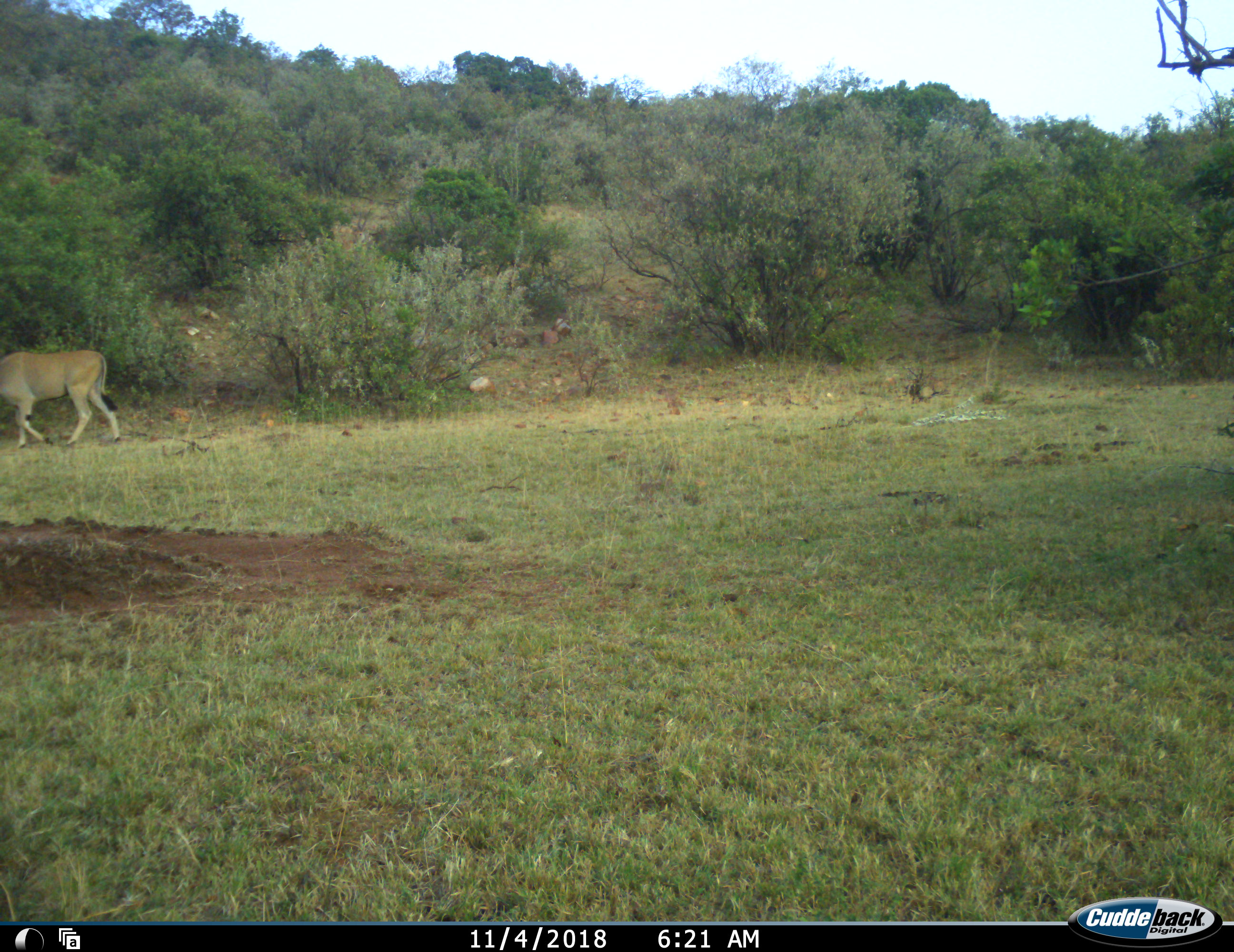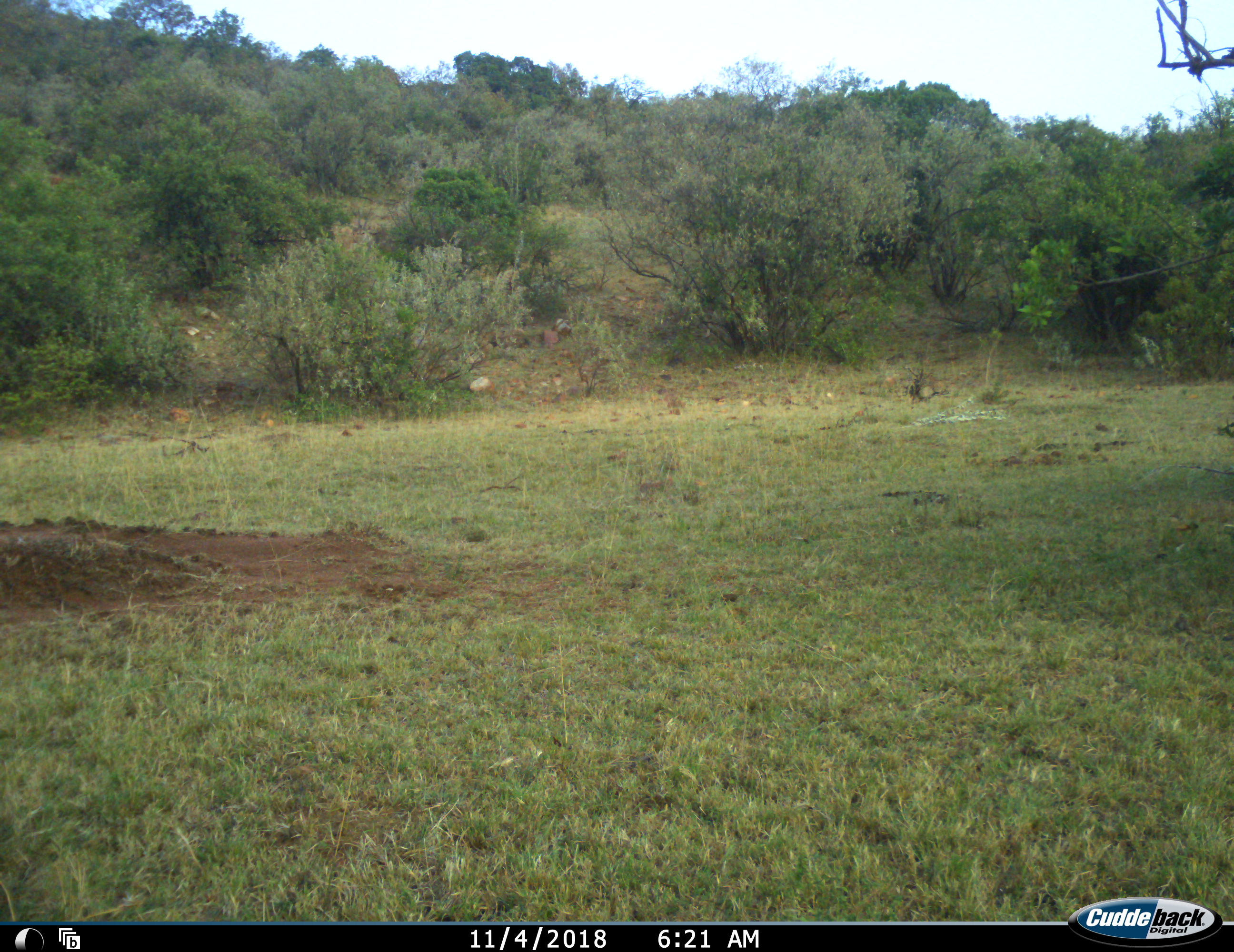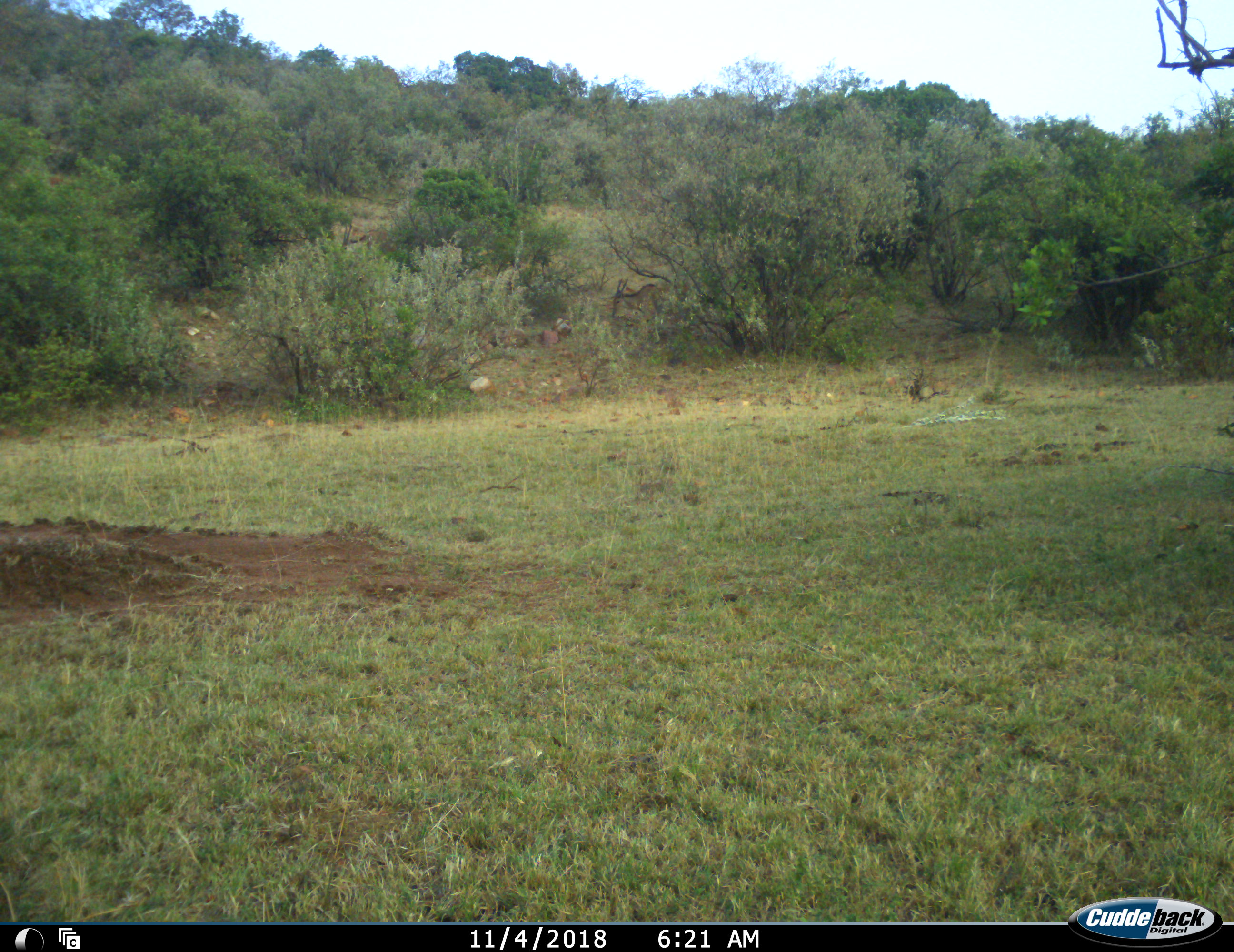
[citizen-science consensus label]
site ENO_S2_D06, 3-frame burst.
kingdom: Animalia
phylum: Chordata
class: Mammalia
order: Artiodactyla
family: Bovidae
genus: Tragelaphus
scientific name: Tragelaphus oryx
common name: eland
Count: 3.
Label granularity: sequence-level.